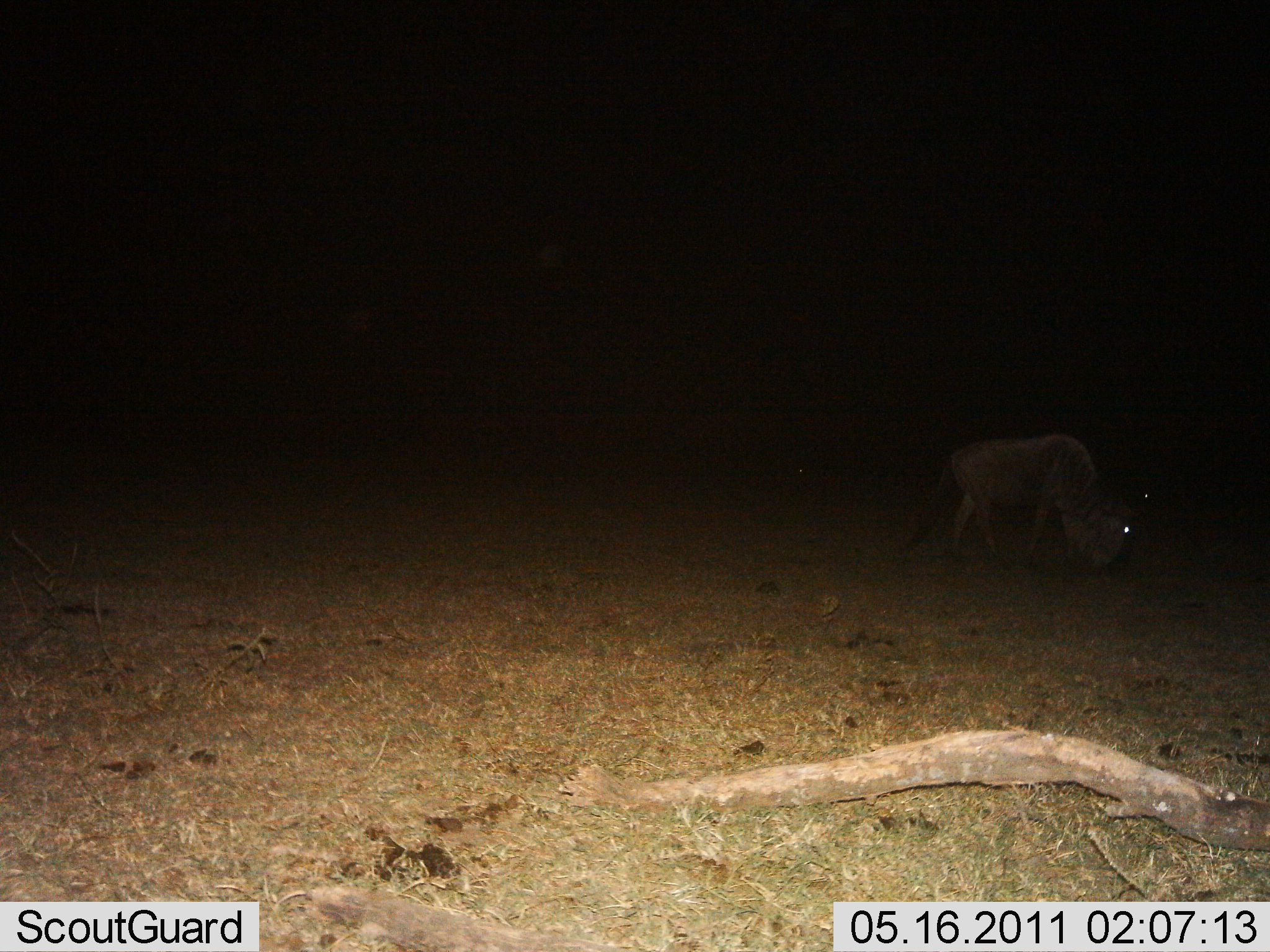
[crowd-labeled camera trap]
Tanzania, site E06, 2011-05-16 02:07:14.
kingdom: Animalia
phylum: Chordata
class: Mammalia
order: Artiodactyla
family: Bovidae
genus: Connochaetes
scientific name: Connochaetes taurinus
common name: blue wildebeest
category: wildebeest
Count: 1.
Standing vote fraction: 14%.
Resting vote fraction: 0%.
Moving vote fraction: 14%.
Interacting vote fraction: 0%.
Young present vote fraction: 0%.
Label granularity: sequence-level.